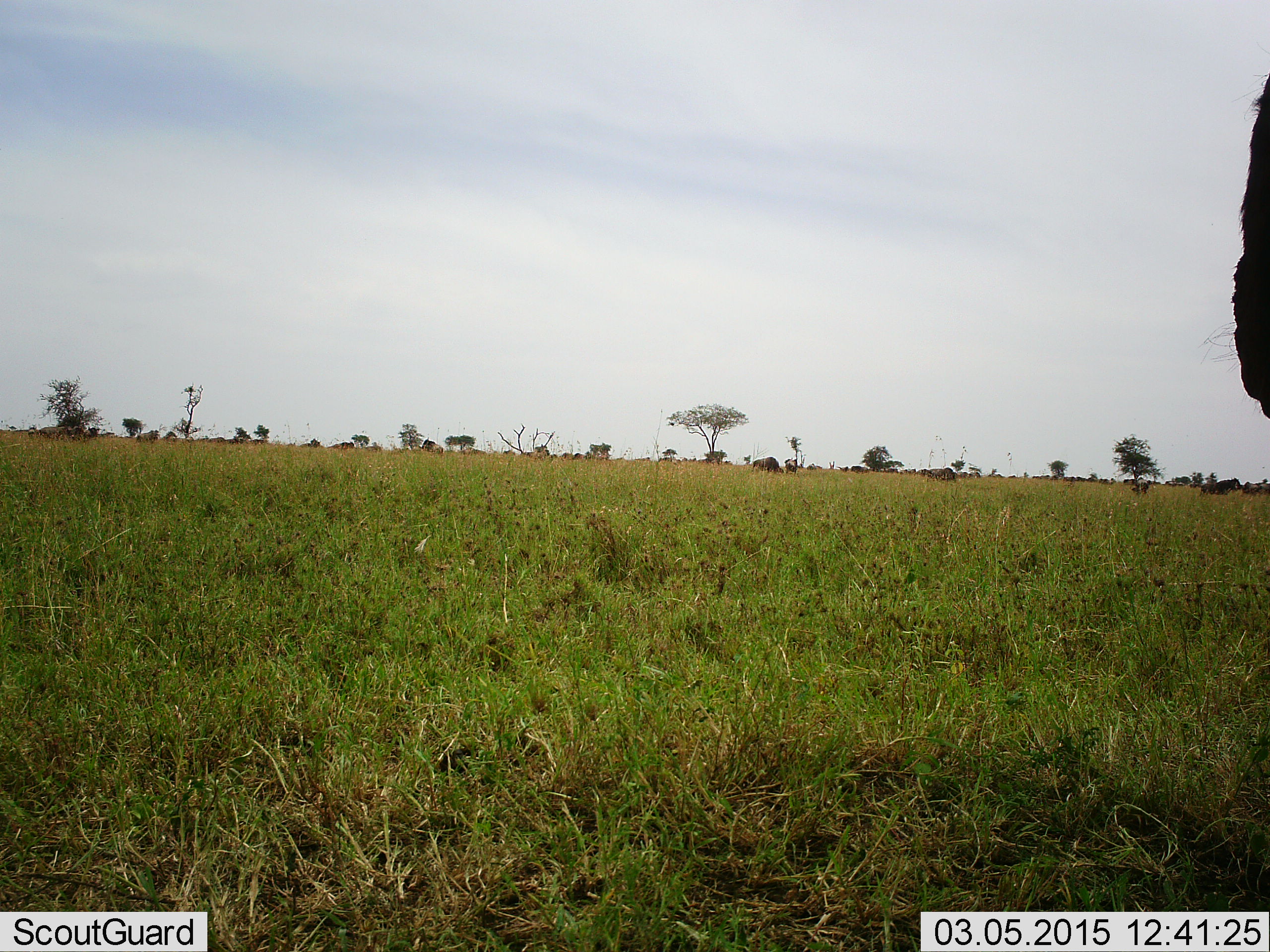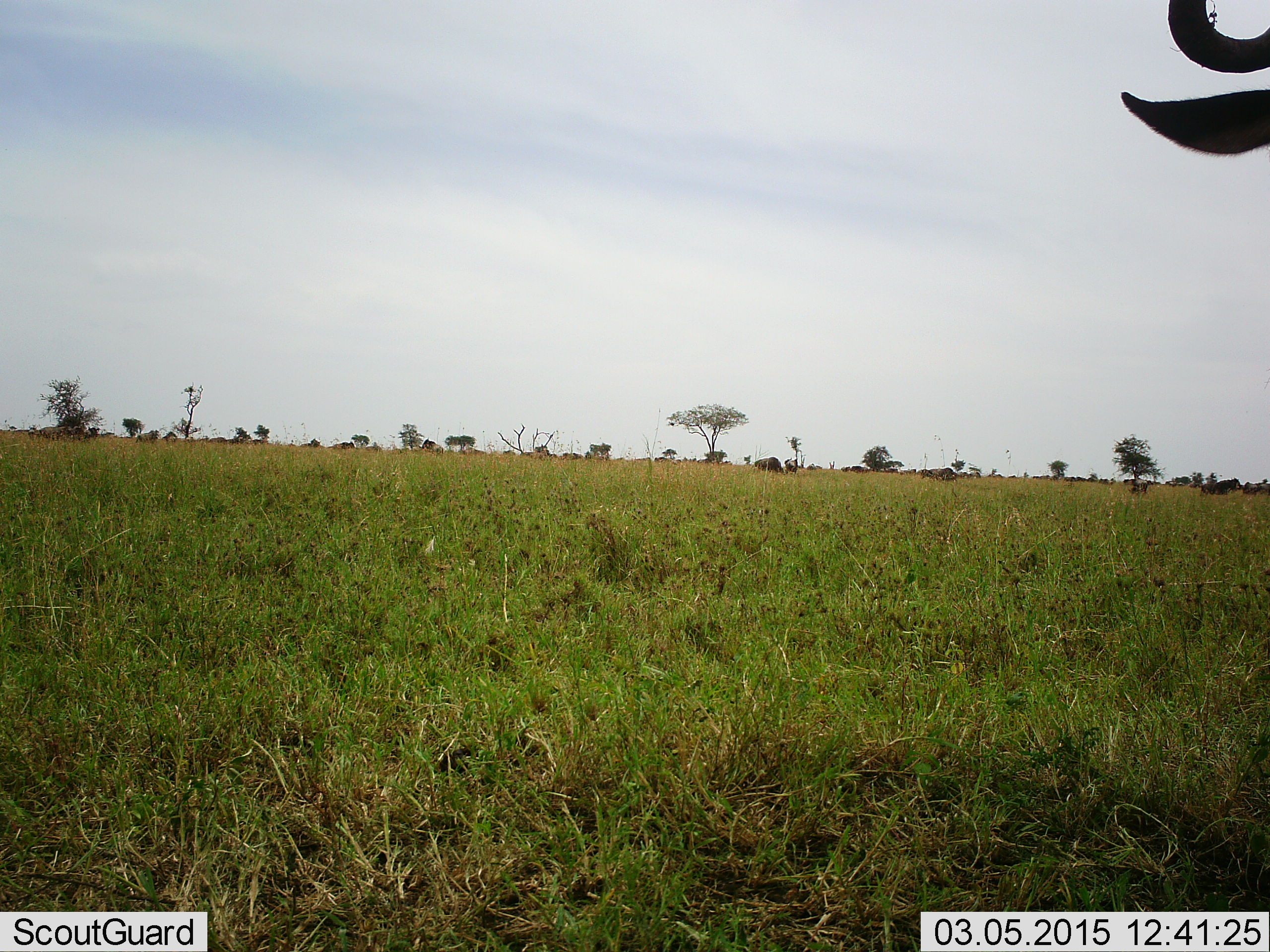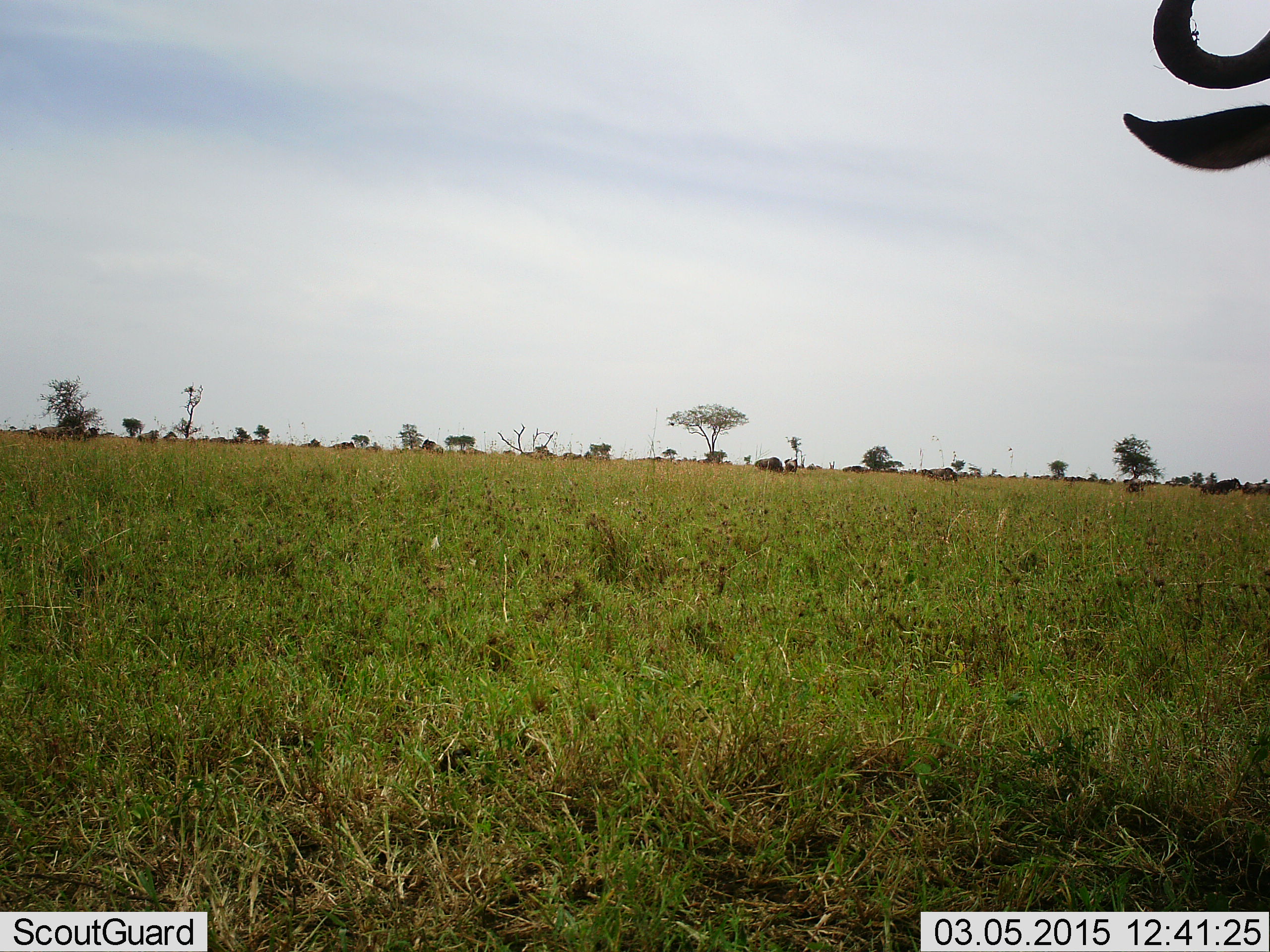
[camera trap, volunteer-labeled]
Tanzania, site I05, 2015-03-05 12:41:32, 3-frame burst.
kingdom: Animalia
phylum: Chordata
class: Mammalia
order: Artiodactyla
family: Bovidae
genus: Connochaetes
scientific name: Connochaetes taurinus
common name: blue wildebeest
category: wildebeest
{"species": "wildebeest (blue wildebeest) (Connochaetes taurinus)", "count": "8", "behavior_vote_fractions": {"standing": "90%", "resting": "20%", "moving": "30%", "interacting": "0%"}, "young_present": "0%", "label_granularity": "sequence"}